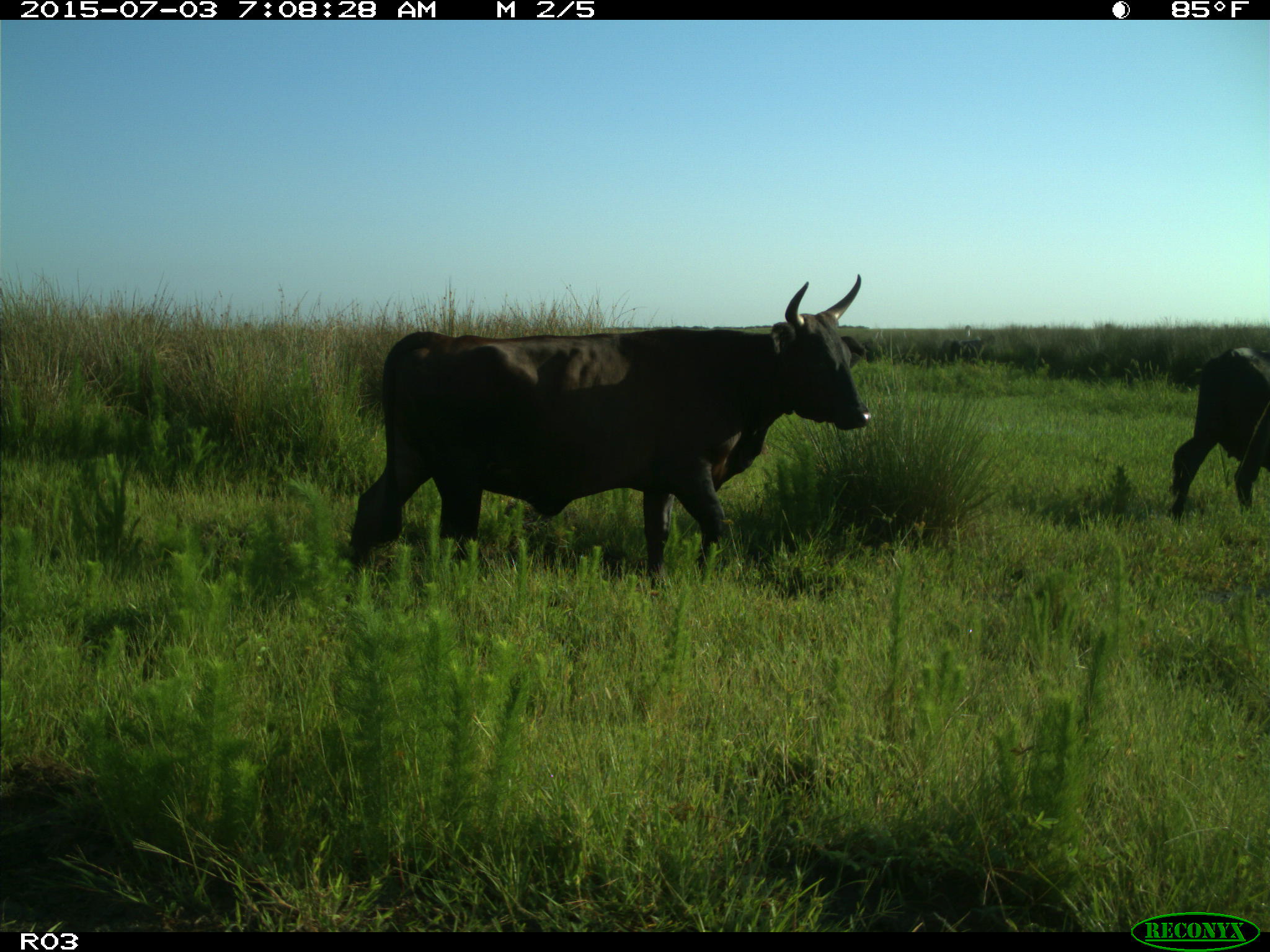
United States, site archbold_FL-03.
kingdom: Animalia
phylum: Chordata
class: Mammalia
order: Artiodactyla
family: Bovidae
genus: Bos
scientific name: Bos taurus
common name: domestic cow